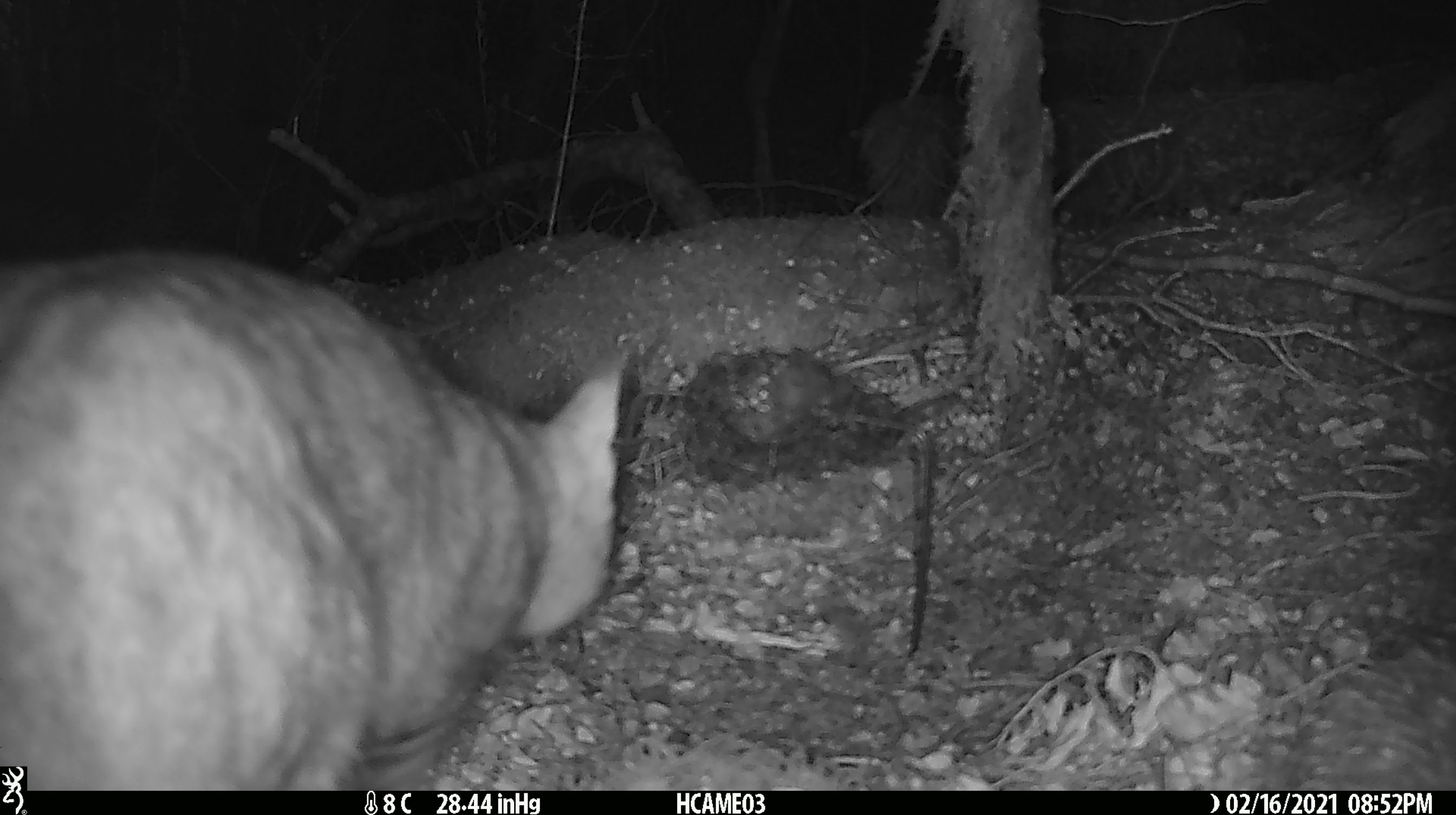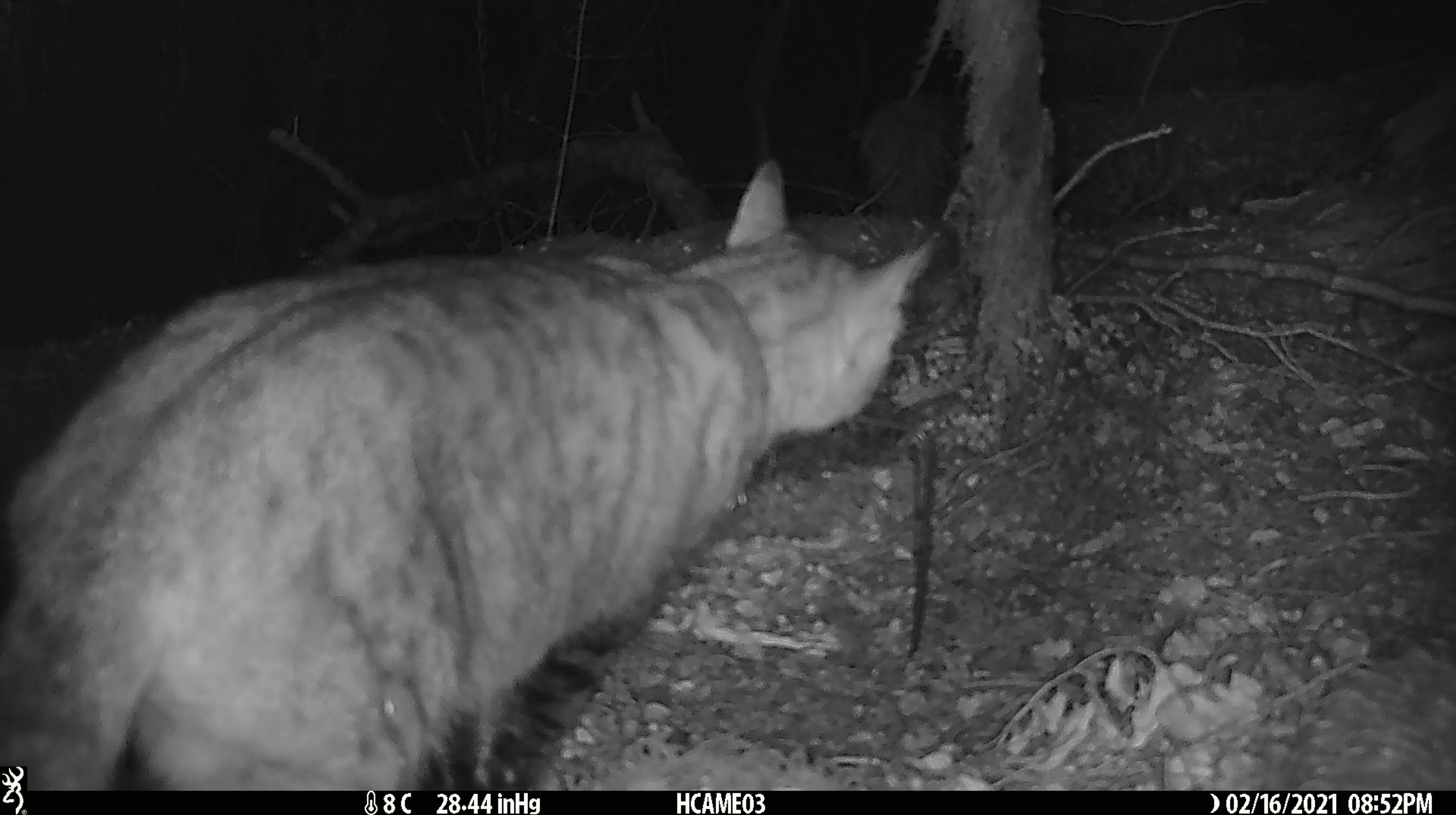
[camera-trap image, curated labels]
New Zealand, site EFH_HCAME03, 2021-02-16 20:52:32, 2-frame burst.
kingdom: Animalia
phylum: Chordata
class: Mammalia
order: Carnivora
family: Felidae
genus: Felis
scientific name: Felis catus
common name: domestic cat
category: cat